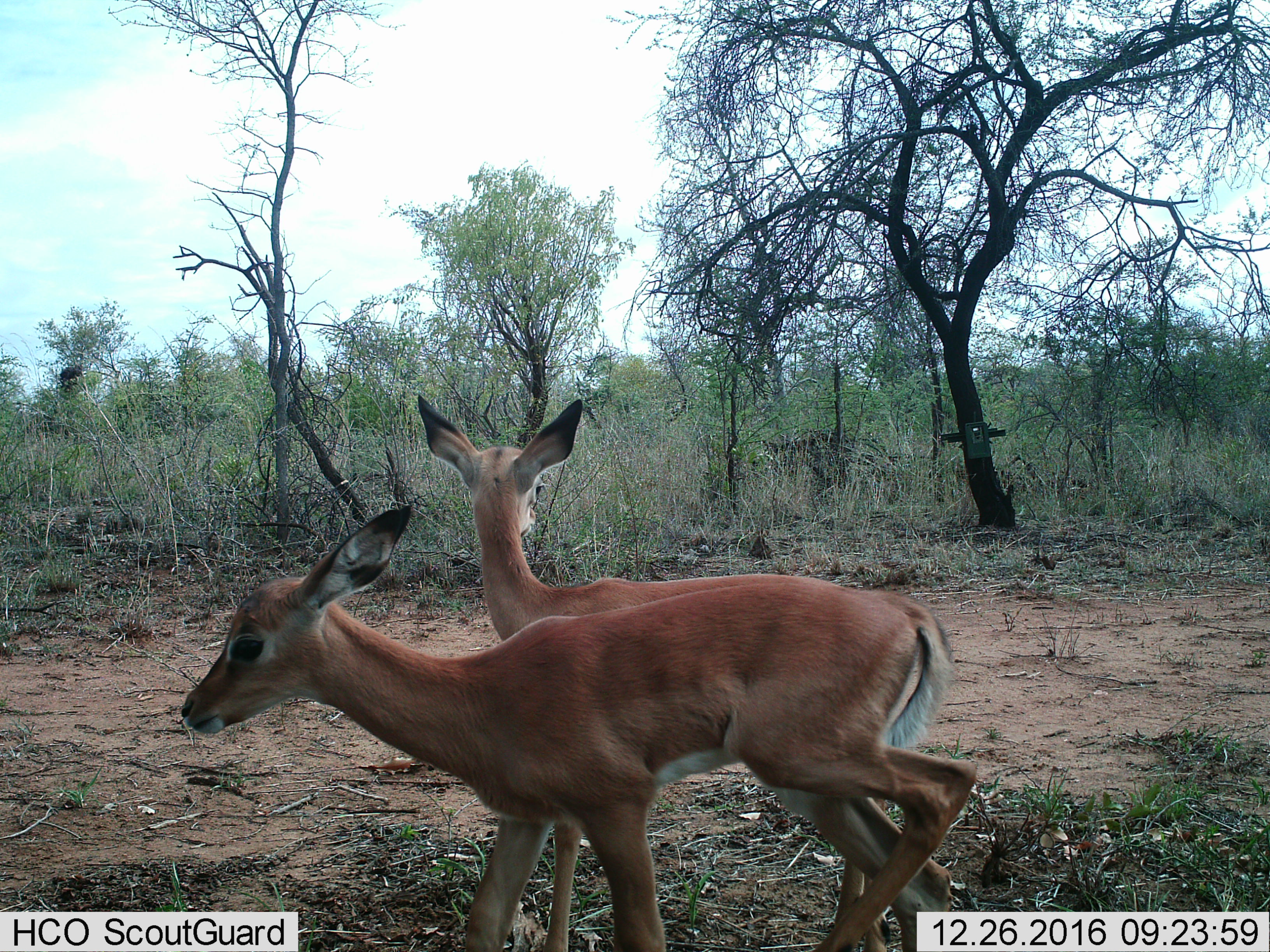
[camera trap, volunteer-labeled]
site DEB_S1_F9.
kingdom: Animalia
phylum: Chordata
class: Mammalia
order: Artiodactyla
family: Bovidae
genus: Aepyceros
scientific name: Aepyceros melampus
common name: impala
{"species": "impala (Aepyceros melampus)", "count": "2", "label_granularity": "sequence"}